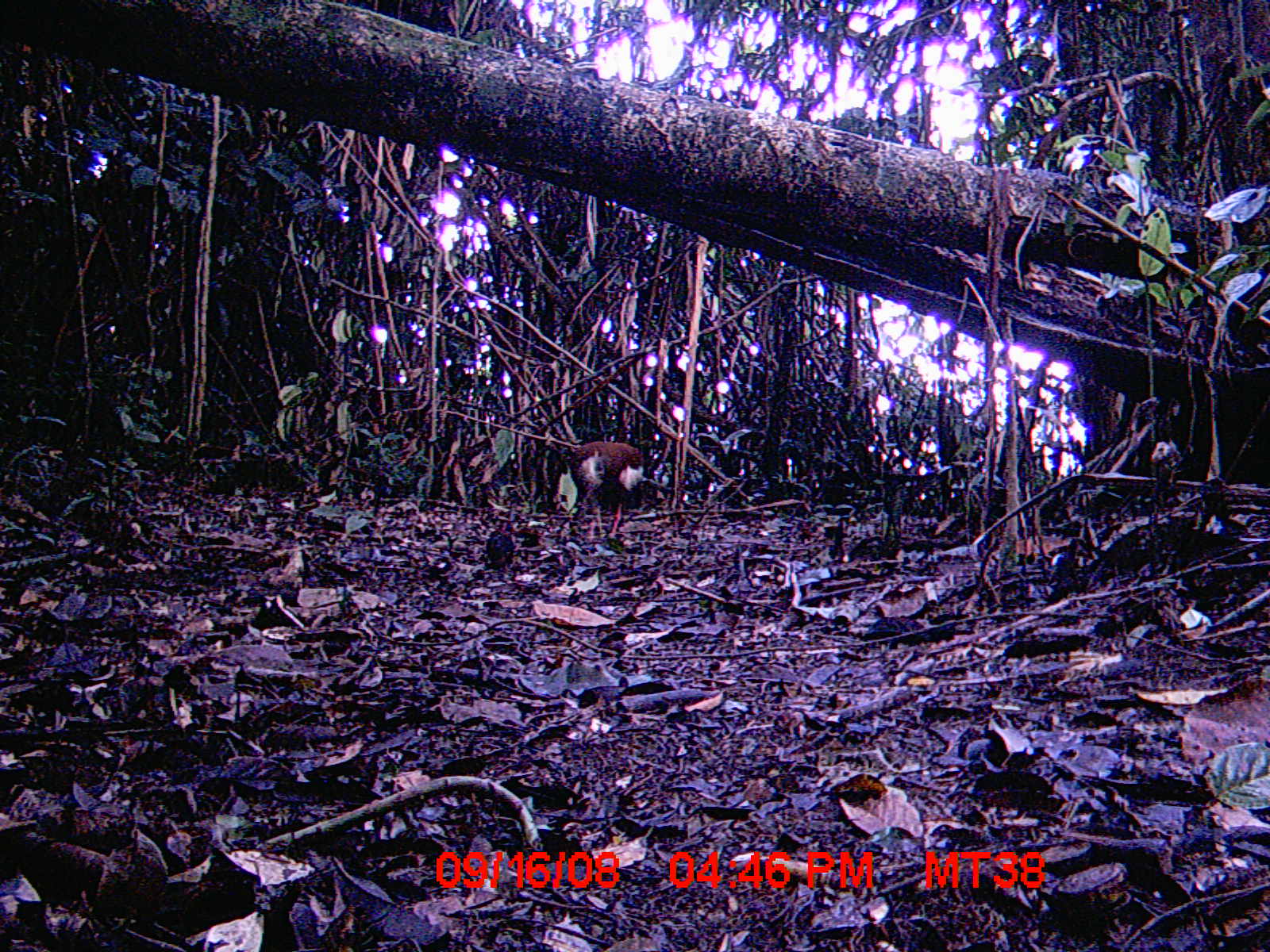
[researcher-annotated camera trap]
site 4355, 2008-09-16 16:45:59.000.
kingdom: Animalia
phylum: Chordata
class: Aves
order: Cuculiformes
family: Cuculidae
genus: Coua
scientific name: Coua serriana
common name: red-breasted coua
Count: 1.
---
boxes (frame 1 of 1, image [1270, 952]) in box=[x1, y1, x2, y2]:
coua serriana: box=[563, 438, 646, 540]